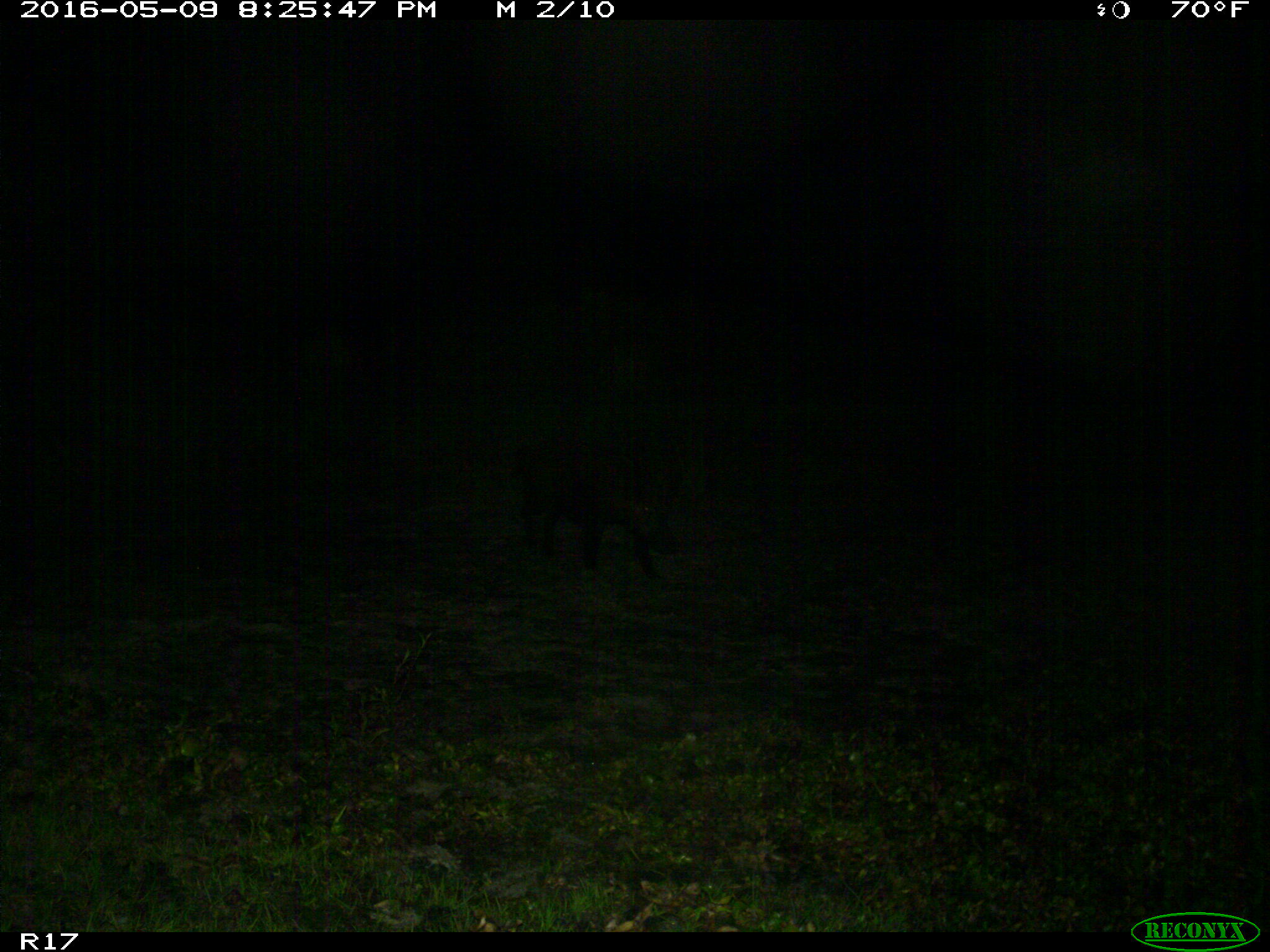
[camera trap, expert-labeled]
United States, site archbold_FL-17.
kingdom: Animalia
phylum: Chordata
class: Mammalia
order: Artiodactyla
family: Suidae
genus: Sus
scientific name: Sus scrofa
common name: wild boar